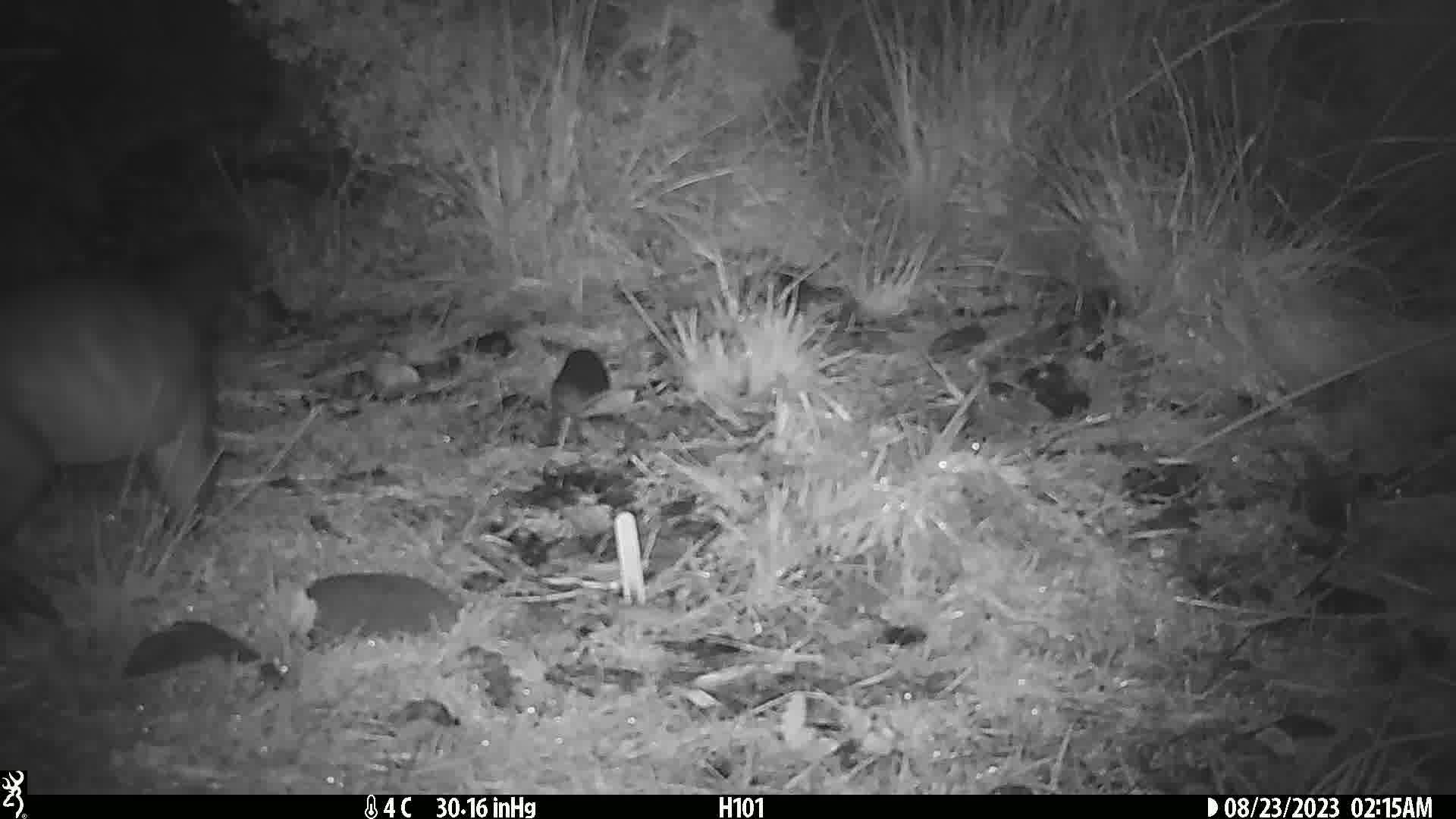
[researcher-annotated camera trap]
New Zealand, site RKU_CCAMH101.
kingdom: Animalia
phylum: Chordata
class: Mammalia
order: Diprotodontia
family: Phalangeridae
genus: Trichosurus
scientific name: Trichosurus vulpecula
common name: common brushtail possum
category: possum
Possum (common brushtail possum) (Trichosurus vulpecula).